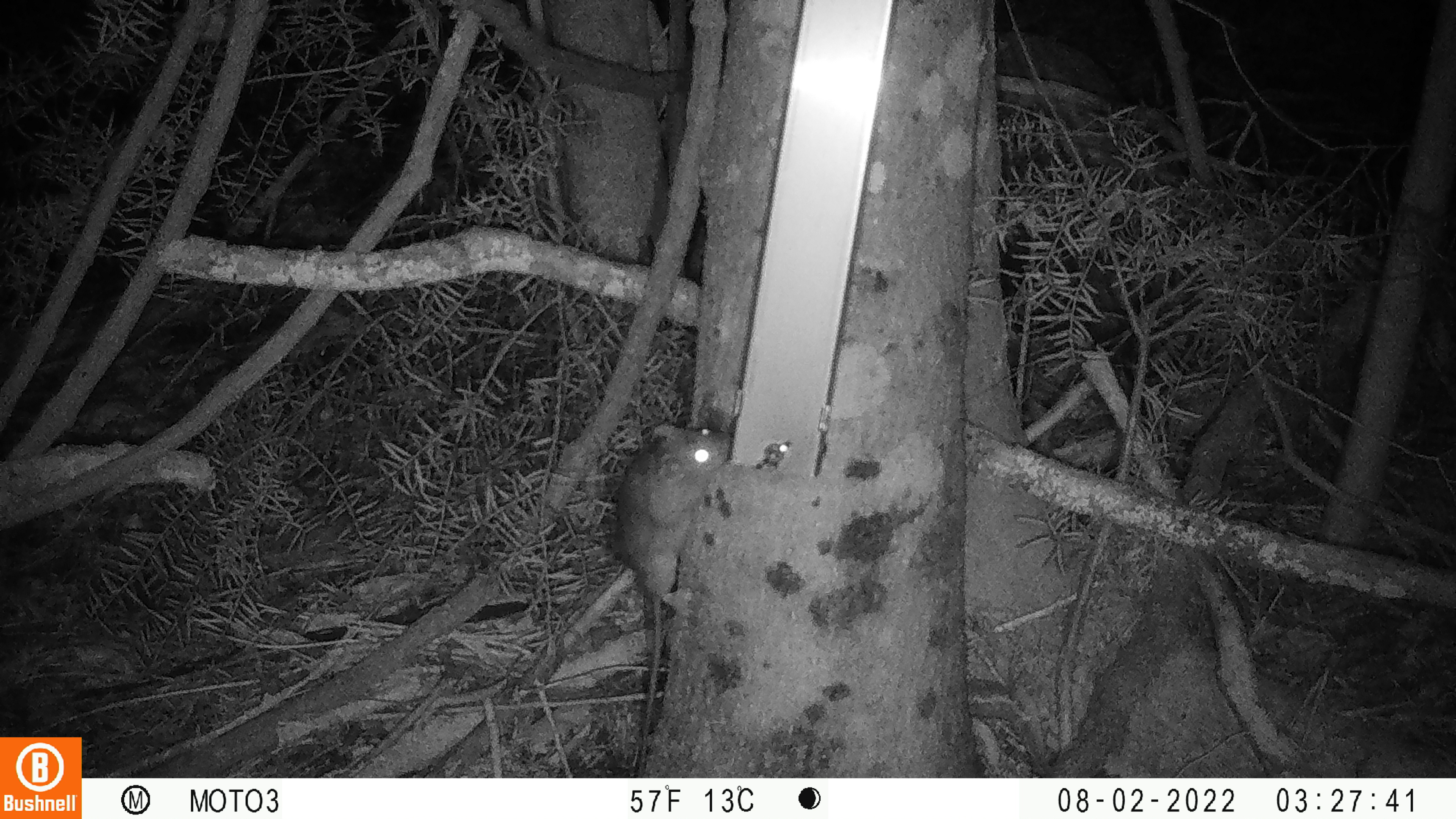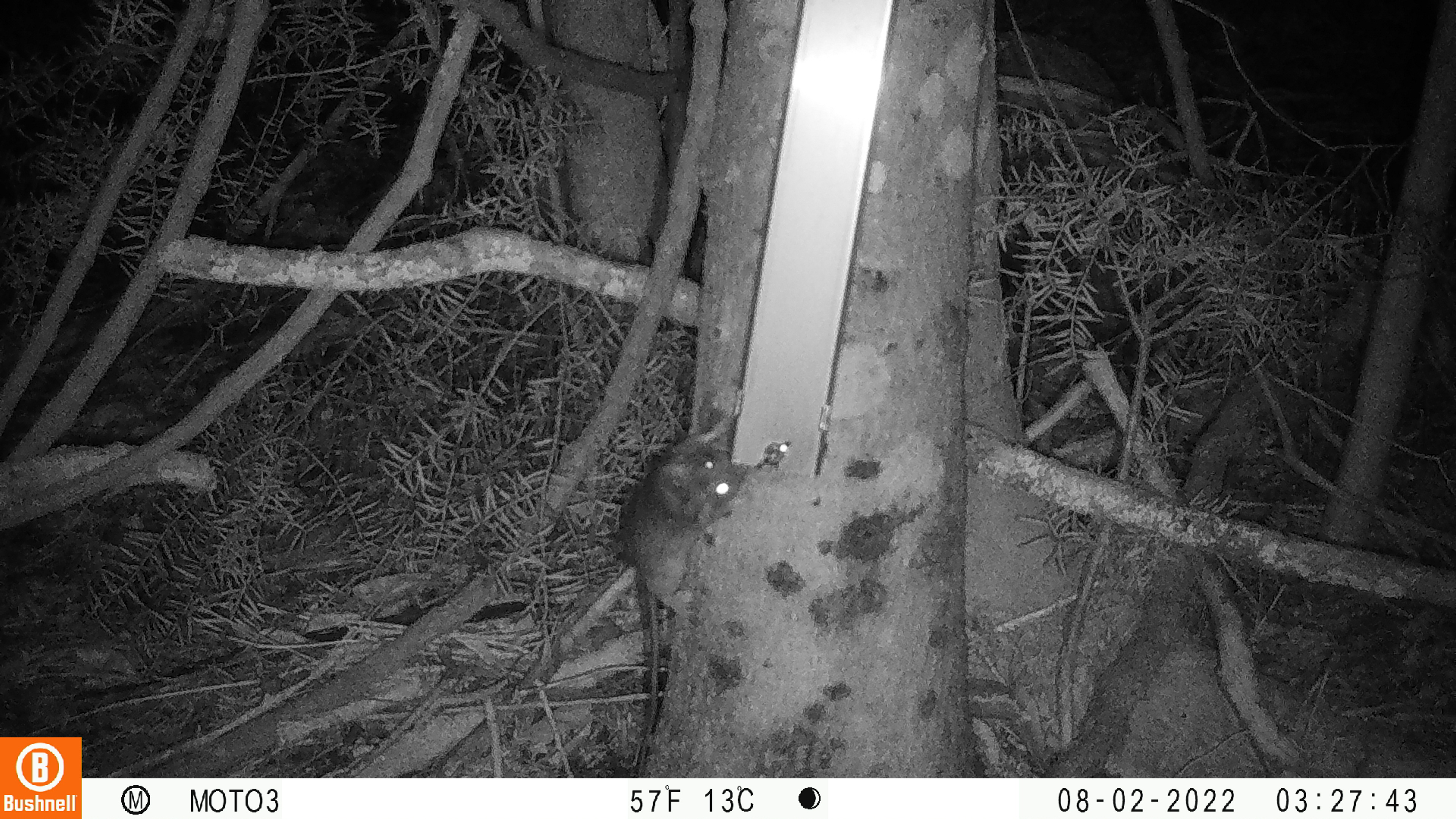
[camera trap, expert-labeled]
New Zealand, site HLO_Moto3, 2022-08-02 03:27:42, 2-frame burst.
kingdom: Animalia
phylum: Chordata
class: Mammalia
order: Rodentia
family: Muridae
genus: Rattus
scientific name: Rattus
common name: rat